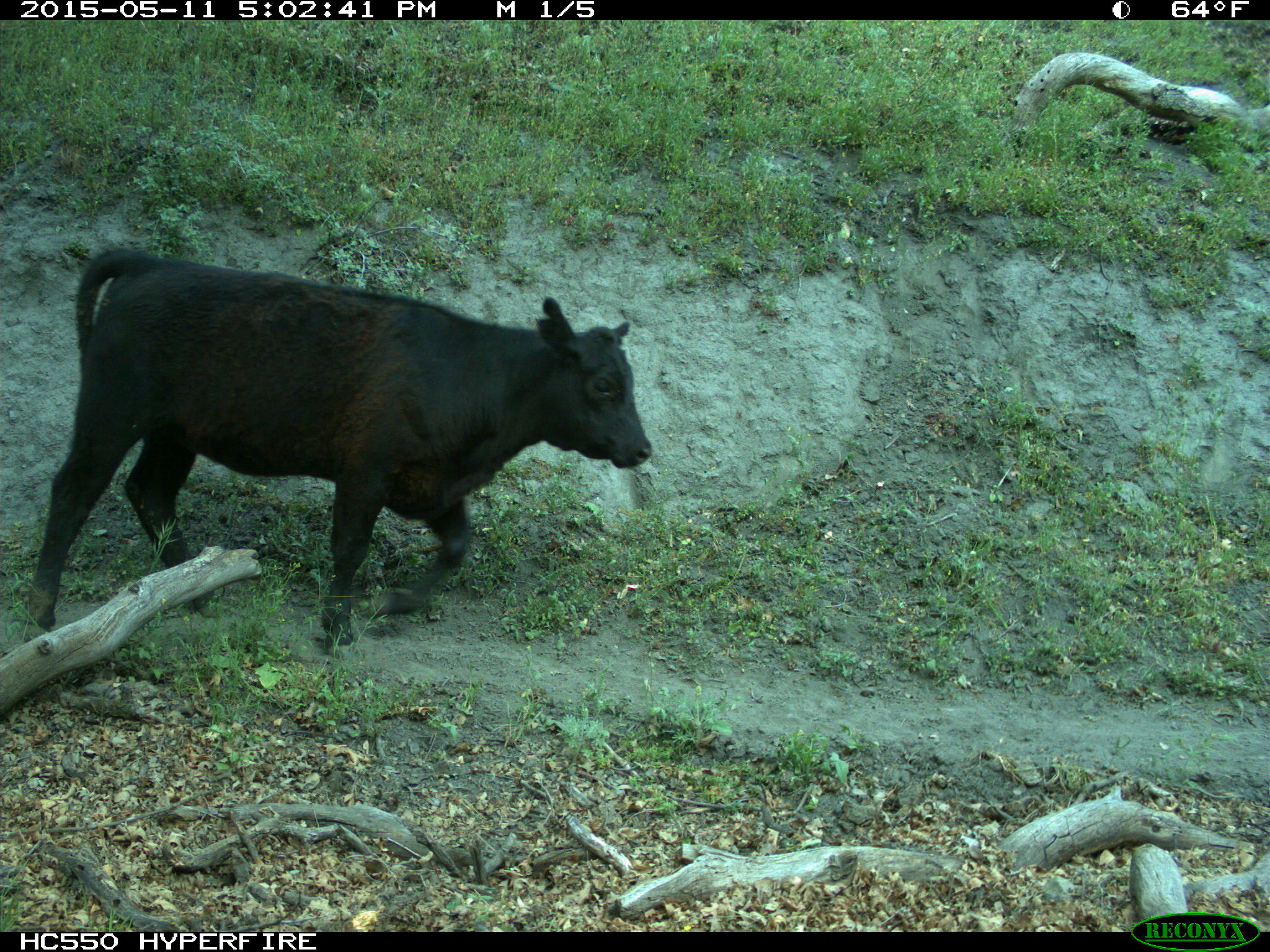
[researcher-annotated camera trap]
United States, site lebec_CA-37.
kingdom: Animalia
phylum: Chordata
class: Mammalia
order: Artiodactyla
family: Bovidae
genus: Bos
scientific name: Bos taurus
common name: domestic cow